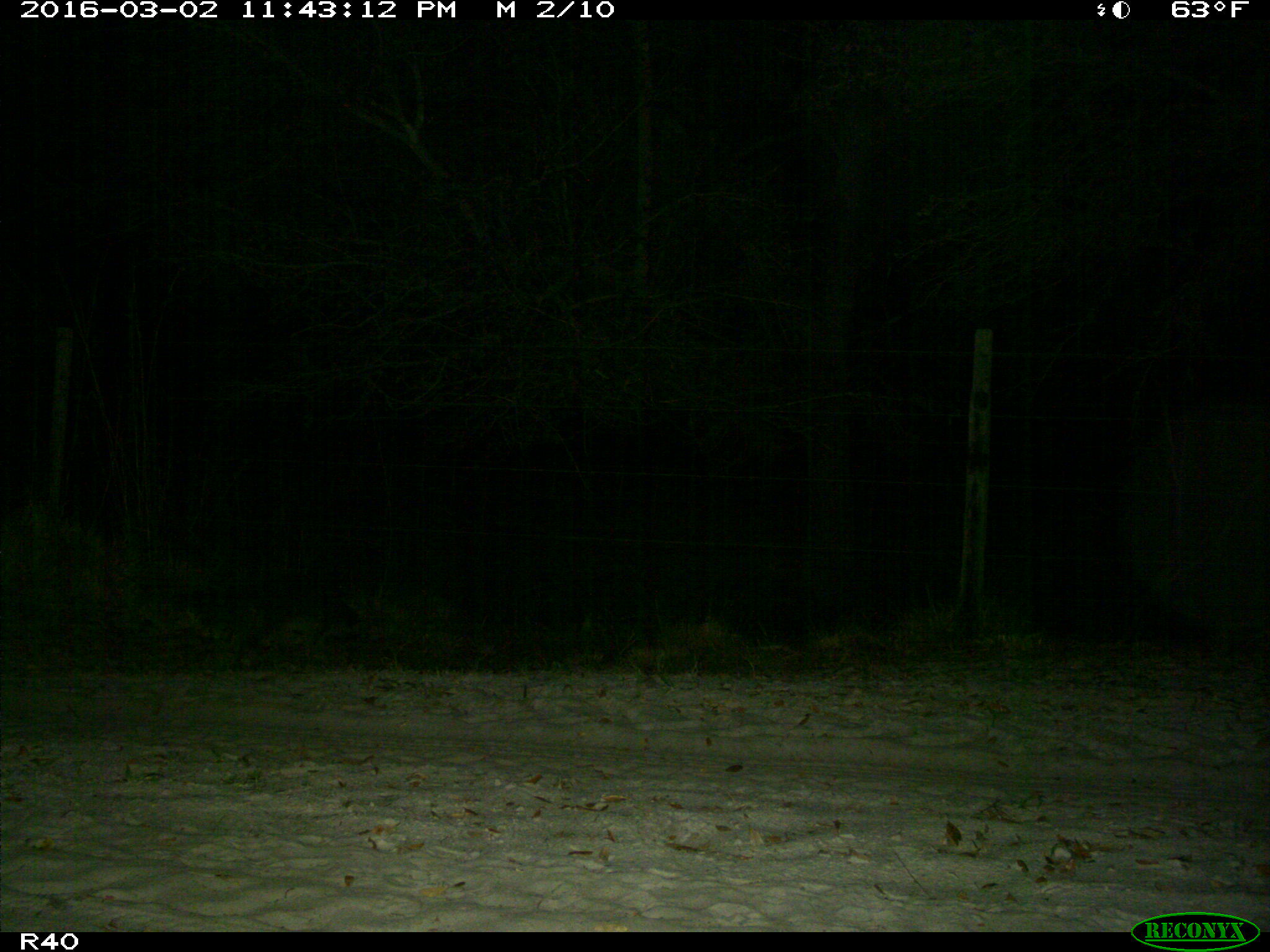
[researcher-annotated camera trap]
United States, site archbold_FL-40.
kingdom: Animalia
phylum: Chordata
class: Mammalia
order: Carnivora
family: Procyonidae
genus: Procyon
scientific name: Procyon lotor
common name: common raccoon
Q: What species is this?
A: Procyon lotor (common raccoon).